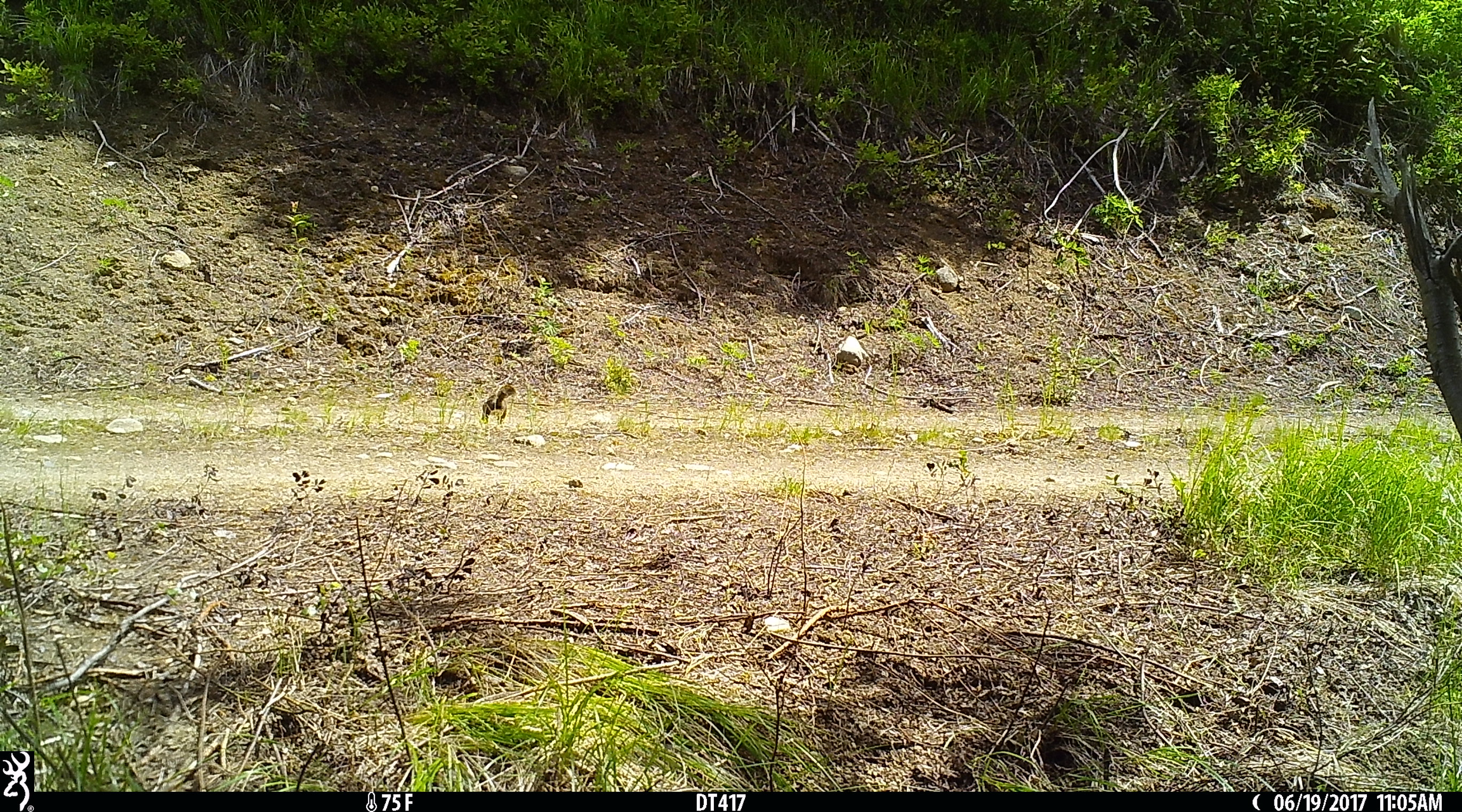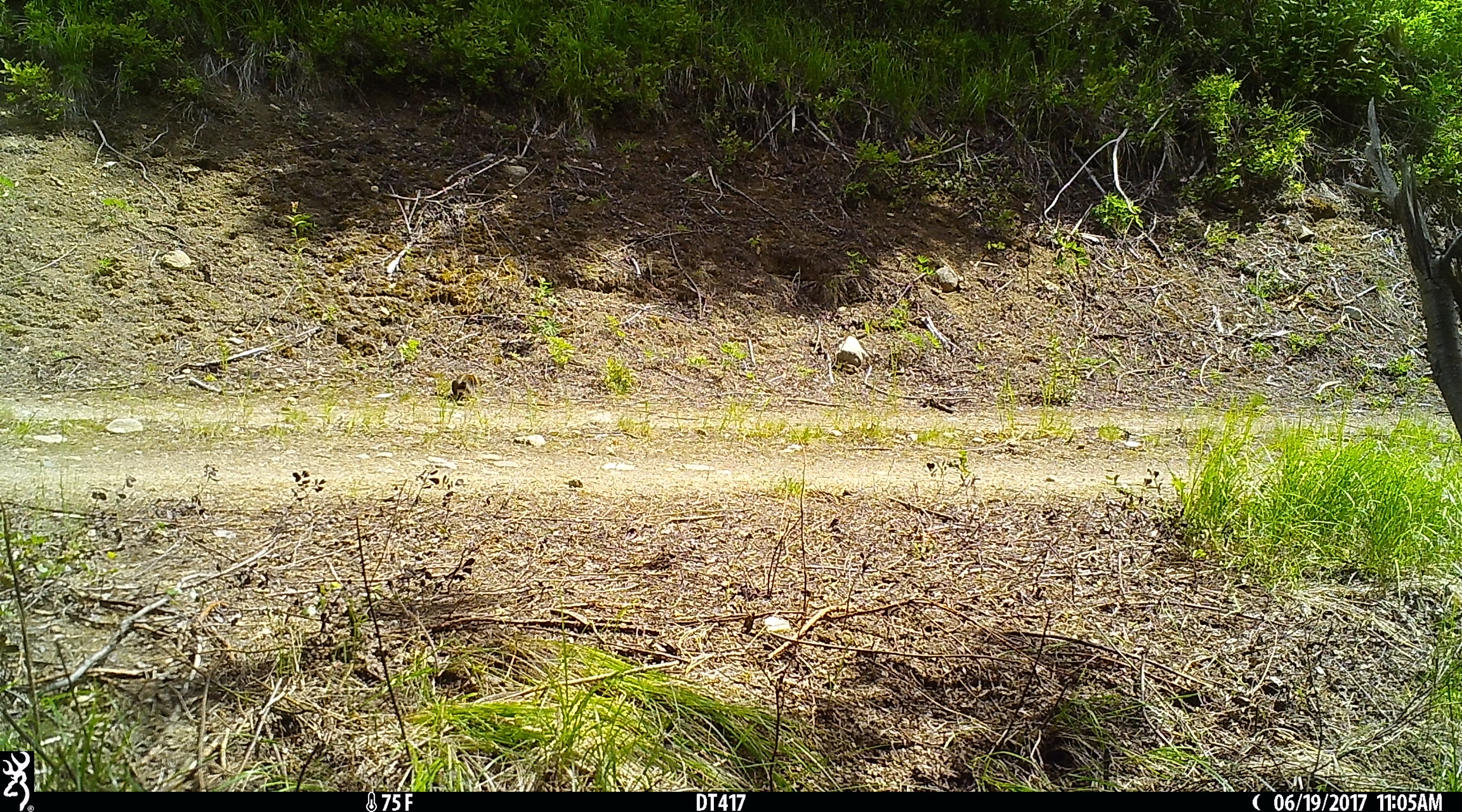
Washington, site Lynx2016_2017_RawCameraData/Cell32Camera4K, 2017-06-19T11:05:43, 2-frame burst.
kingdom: Animalia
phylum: Chordata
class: Mammalia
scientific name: Mammalia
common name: small mammal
Small mammal (Mammalia). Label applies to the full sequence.